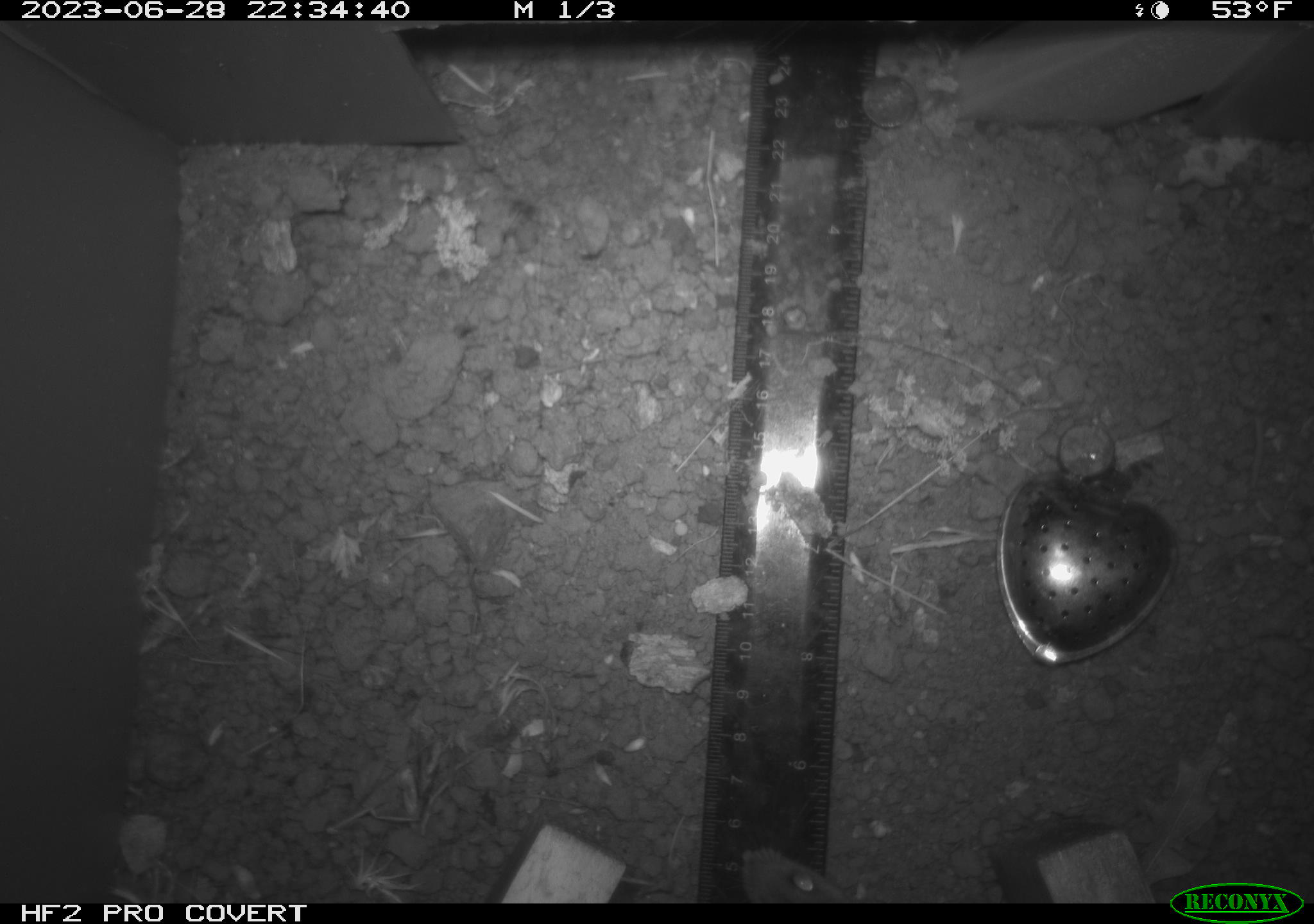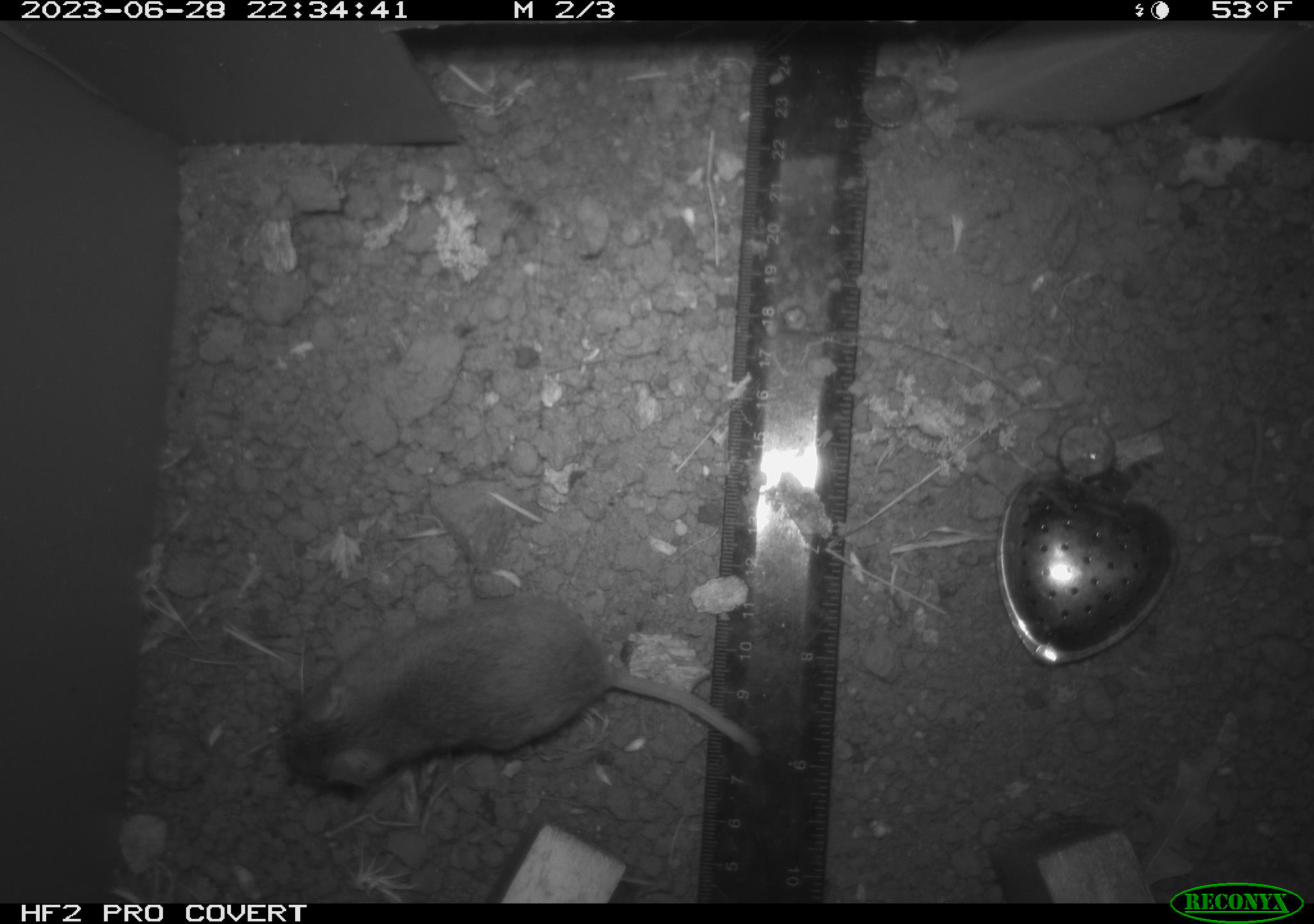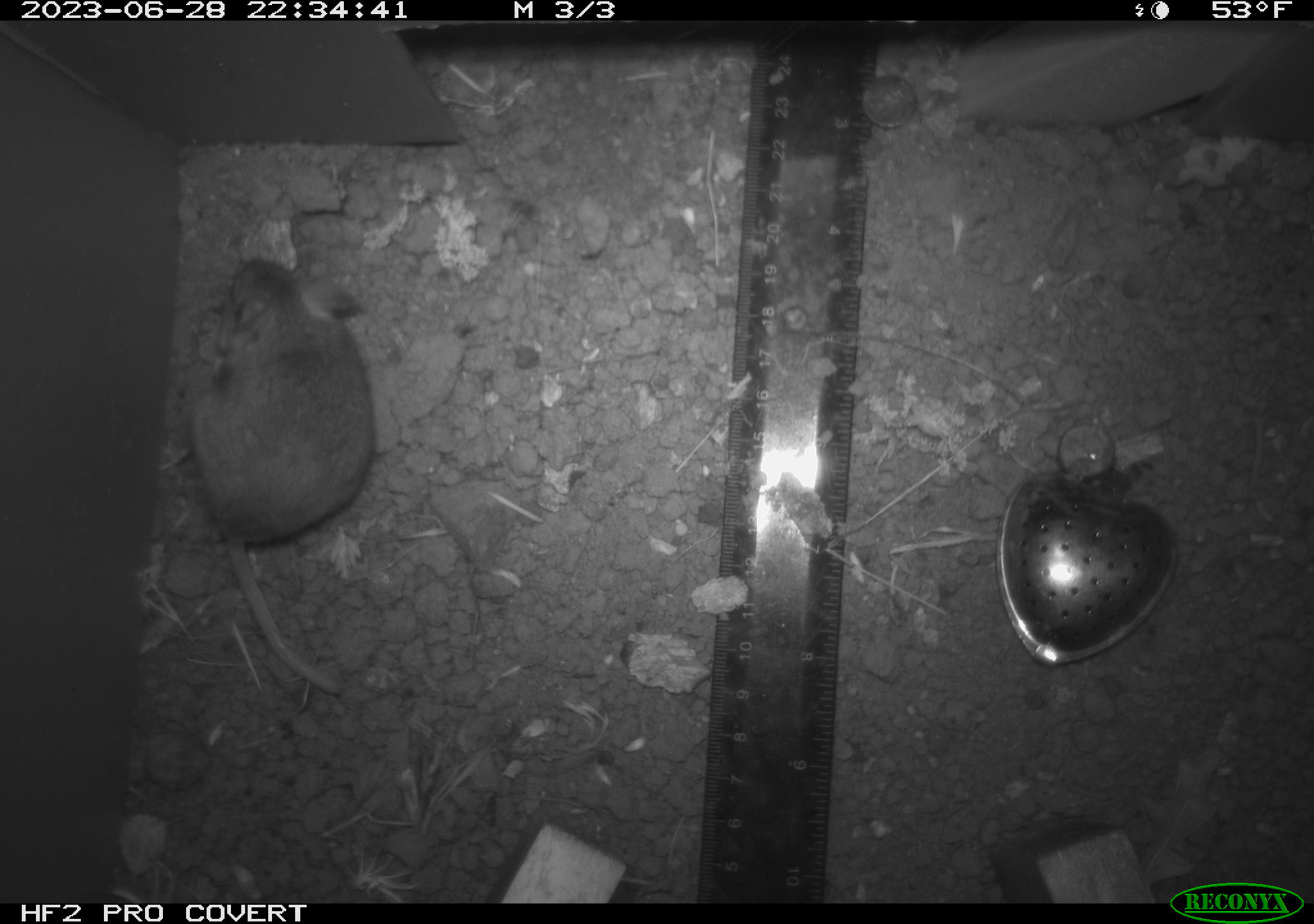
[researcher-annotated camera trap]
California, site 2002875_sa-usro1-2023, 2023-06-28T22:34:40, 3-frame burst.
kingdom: Animalia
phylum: Chordata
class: Mammalia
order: Rodentia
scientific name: Rodentia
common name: mouse species